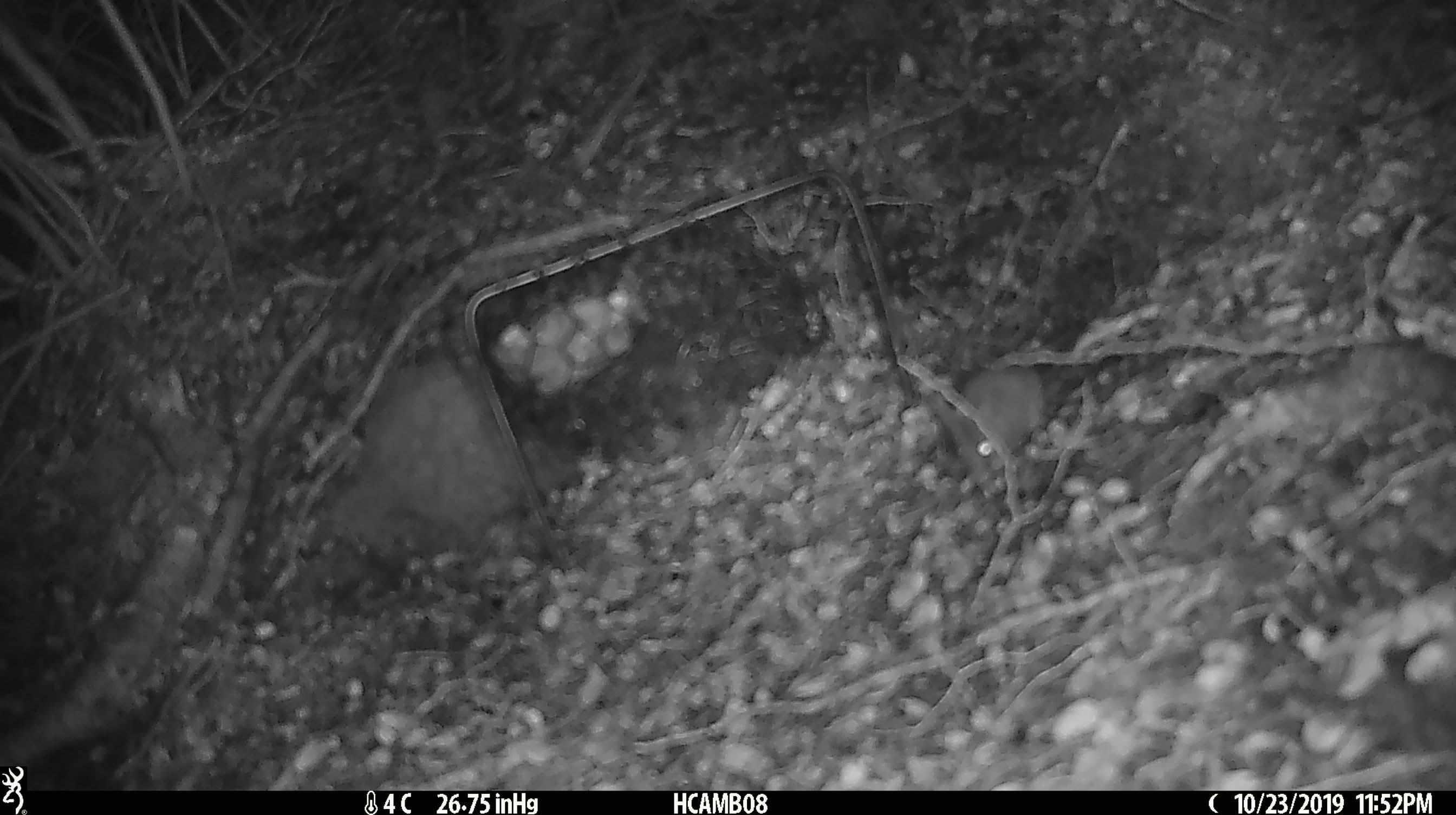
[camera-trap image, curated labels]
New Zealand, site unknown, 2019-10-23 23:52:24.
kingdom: Animalia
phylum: Chordata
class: Mammalia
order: Rodentia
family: Muridae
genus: Mus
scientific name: Mus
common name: mouse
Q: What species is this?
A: Mouse (Mus).